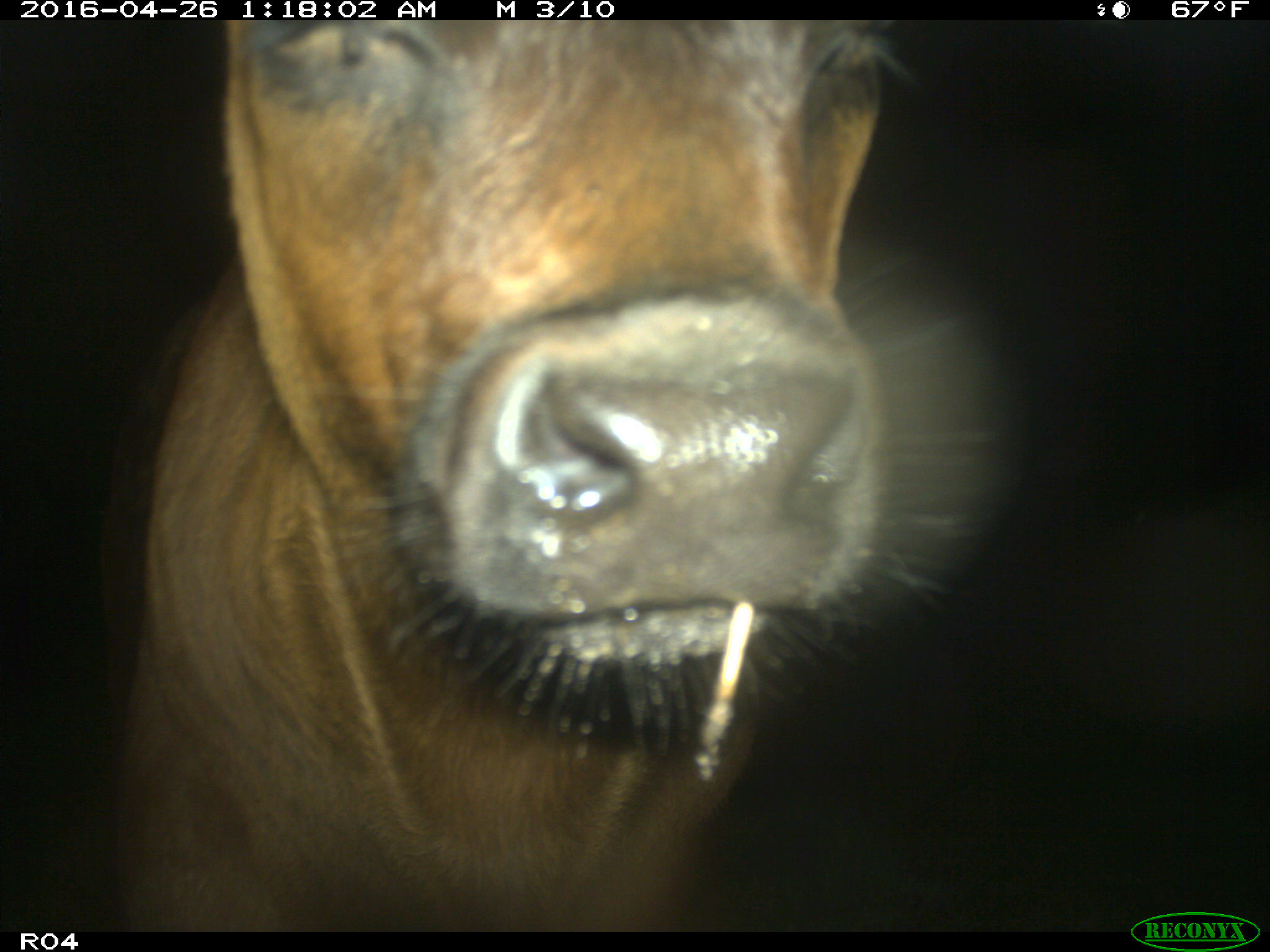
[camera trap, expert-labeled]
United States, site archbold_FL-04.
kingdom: Animalia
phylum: Chordata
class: Mammalia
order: Artiodactyla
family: Bovidae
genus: Bos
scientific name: Bos taurus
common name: domestic cow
Bos taurus (domestic cow).